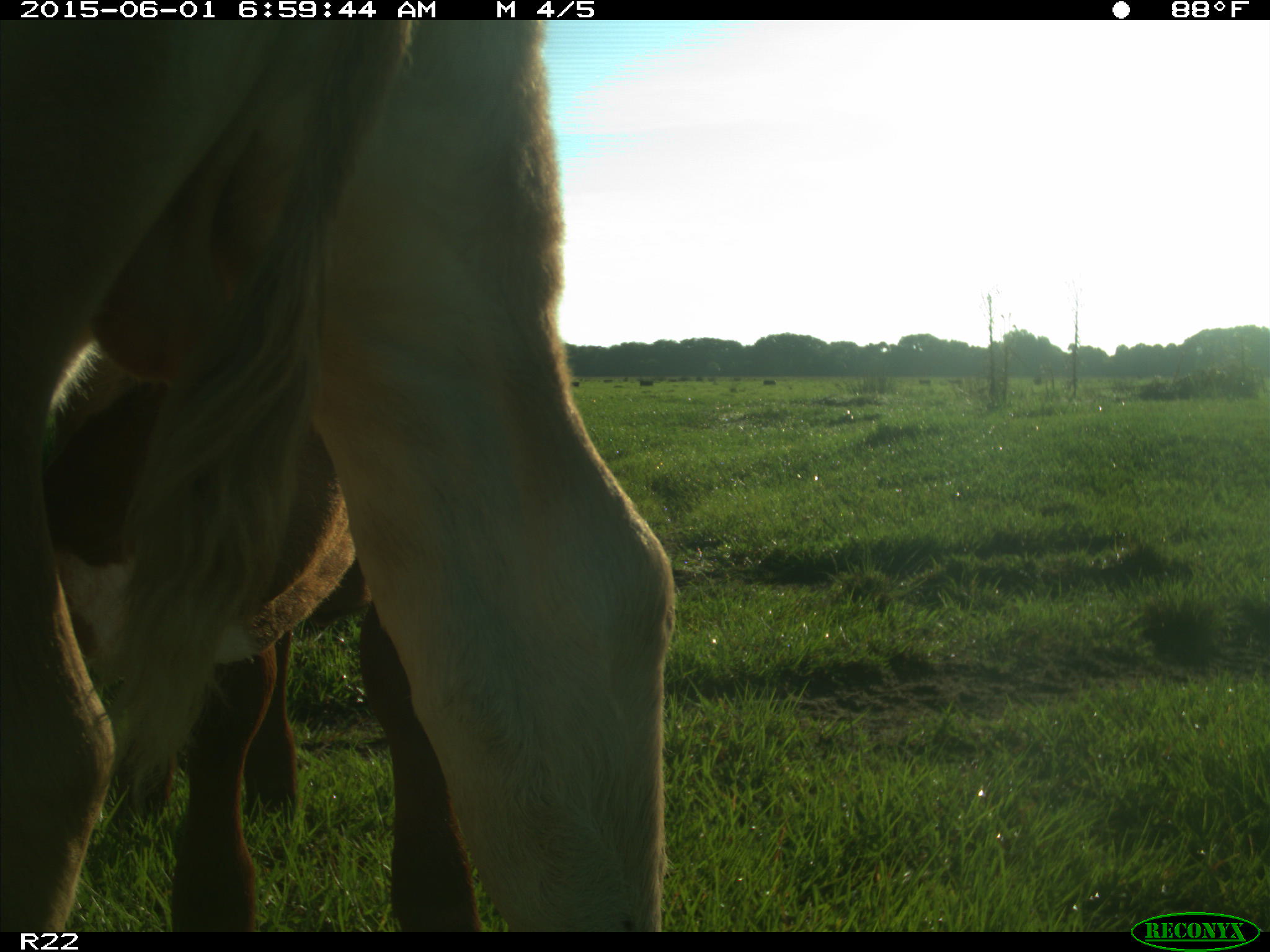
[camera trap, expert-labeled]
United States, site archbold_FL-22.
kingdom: Animalia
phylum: Chordata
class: Mammalia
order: Artiodactyla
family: Bovidae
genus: Bos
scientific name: Bos taurus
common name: domestic cow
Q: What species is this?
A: Bos taurus (domestic cow).